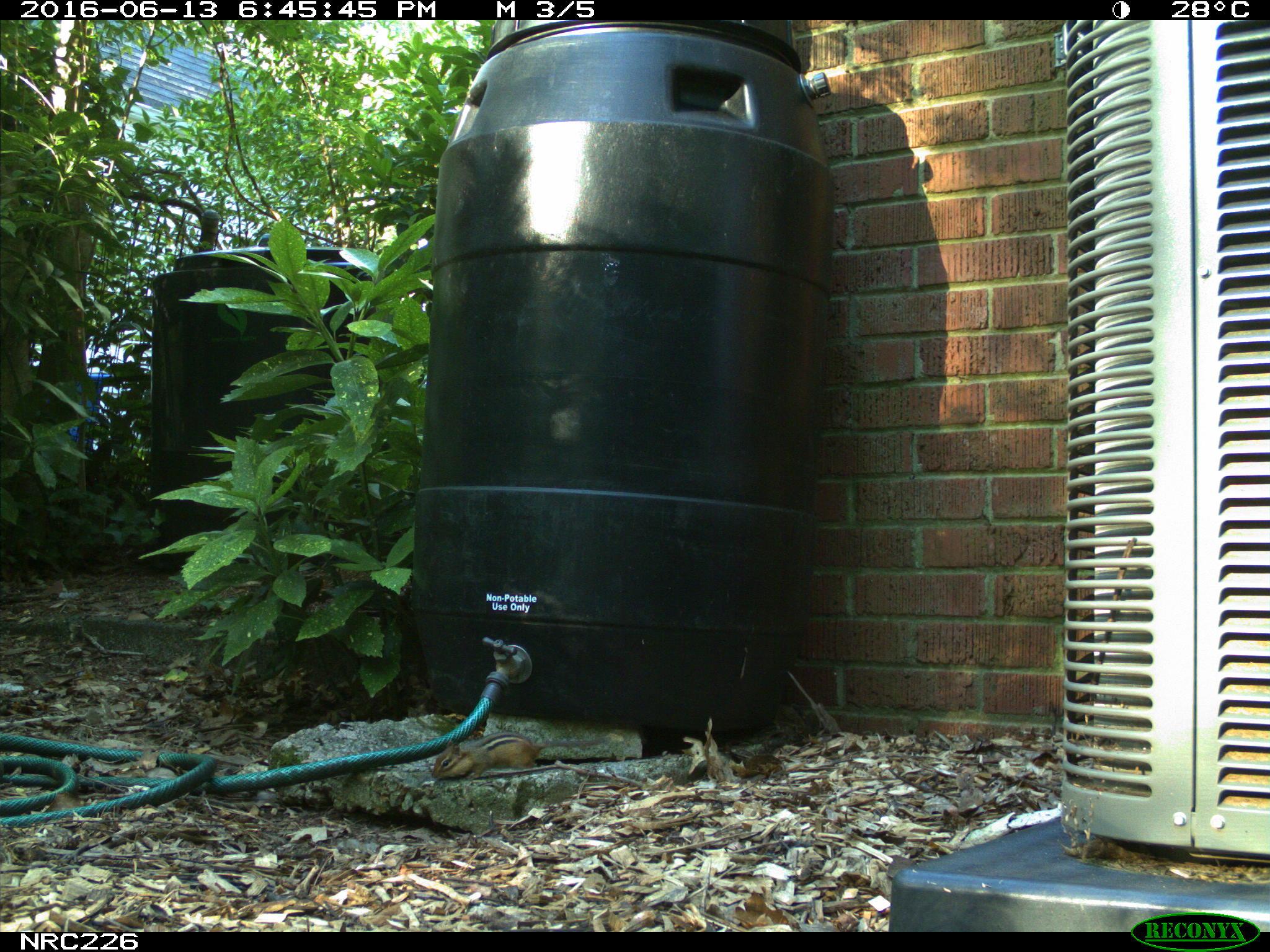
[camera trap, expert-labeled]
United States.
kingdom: Animalia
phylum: Chordata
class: Mammalia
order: Rodentia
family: Sciuridae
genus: Tamias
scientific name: Tamias striatus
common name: eastern chipmunk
Eastern Chipmunk (Tamias striatus).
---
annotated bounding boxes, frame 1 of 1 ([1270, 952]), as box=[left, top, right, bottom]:
Eastern Chipmunk: box=[427, 725, 582, 784]